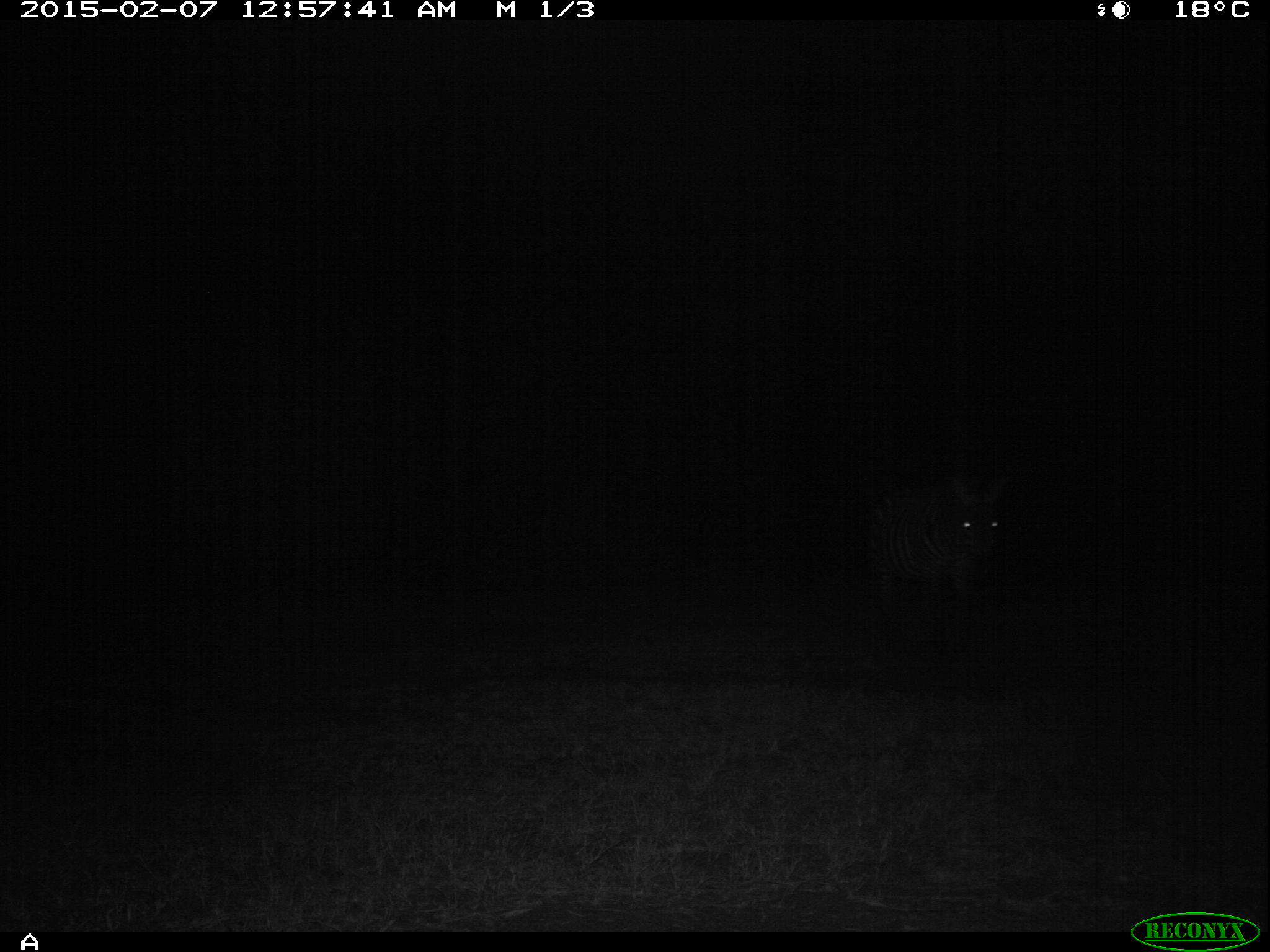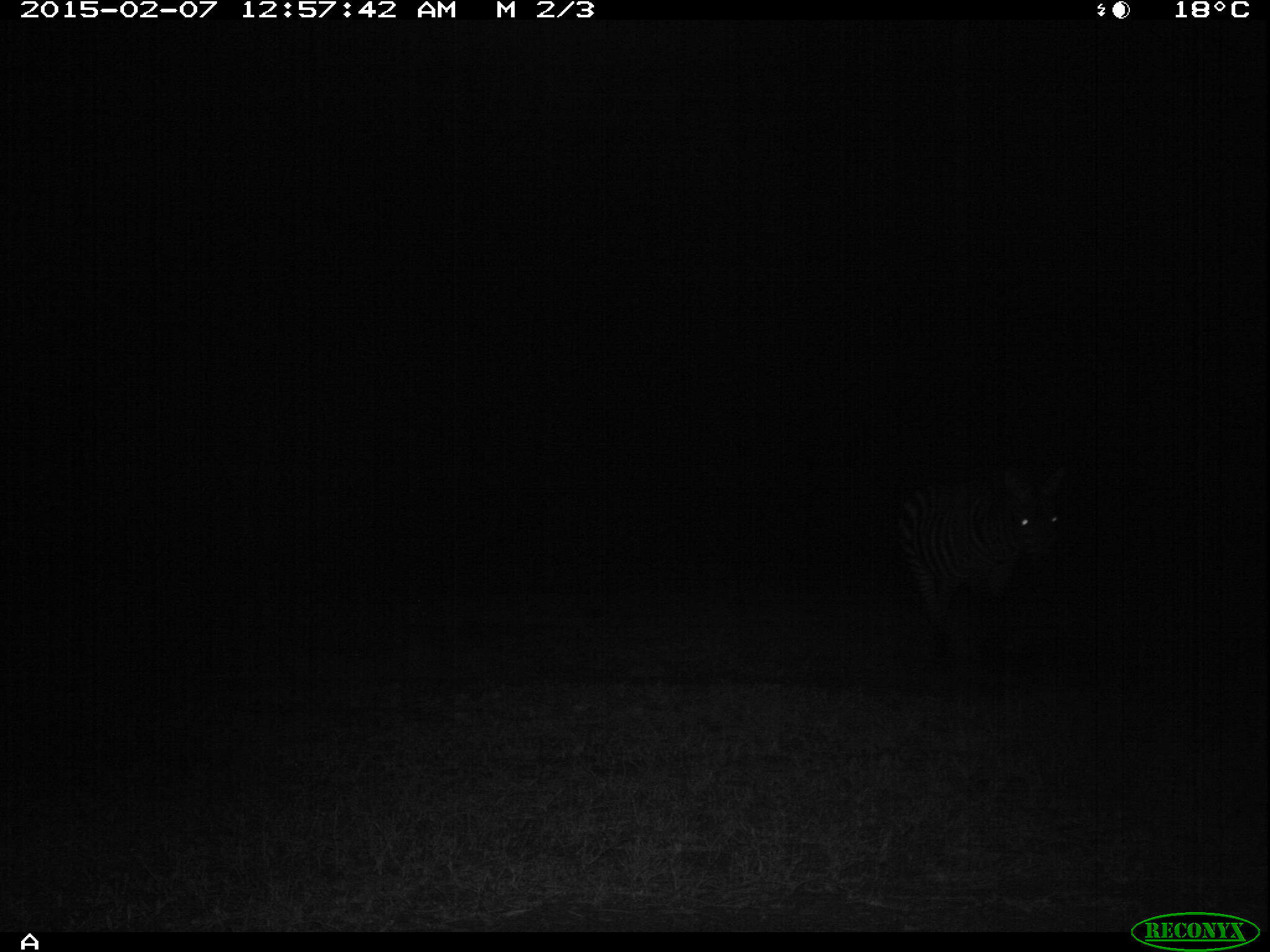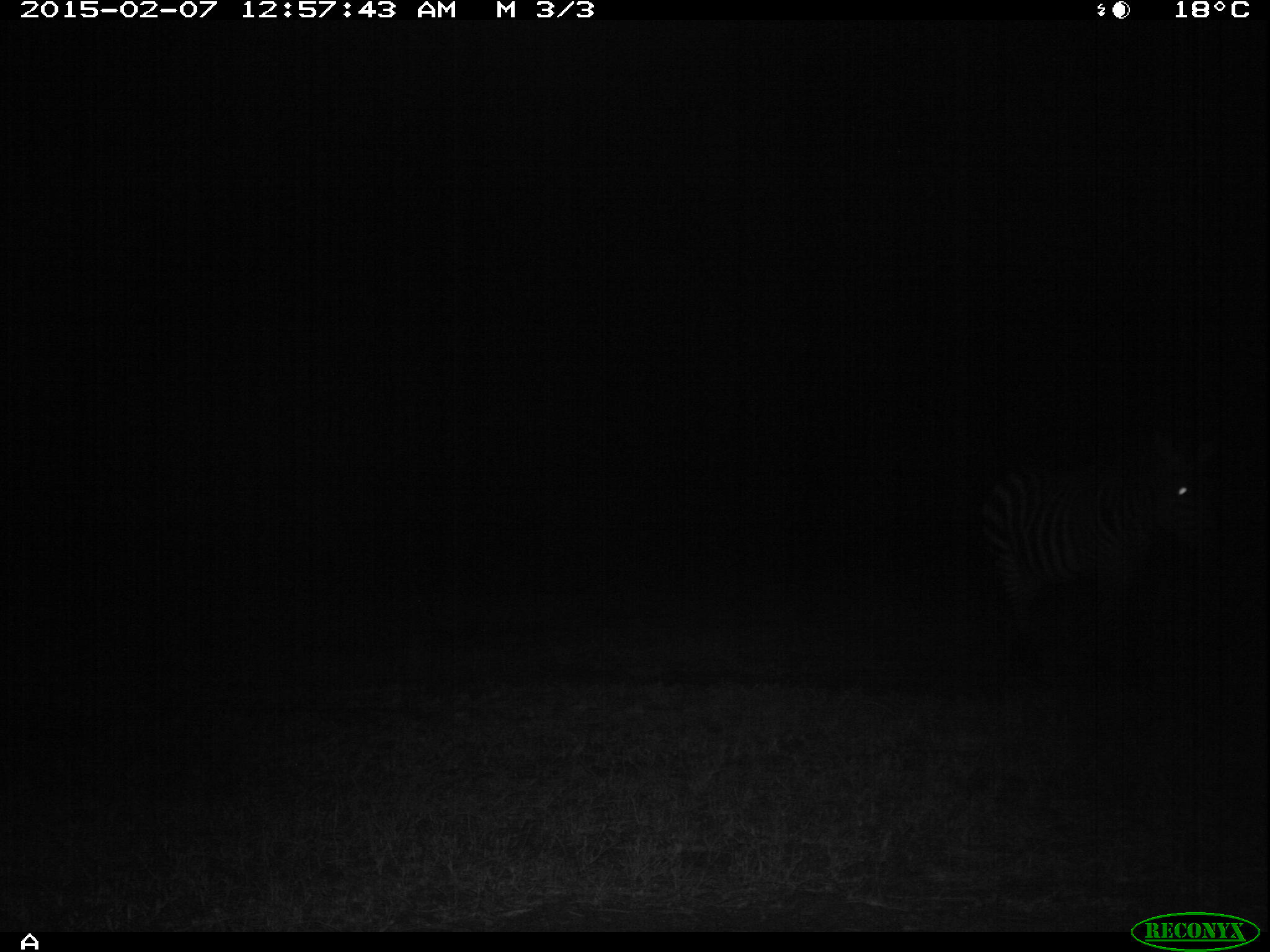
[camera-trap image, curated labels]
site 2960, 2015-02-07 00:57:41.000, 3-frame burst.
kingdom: Animalia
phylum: Chordata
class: Mammalia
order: Perissodactyla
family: Equidae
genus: Equus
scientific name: Equus quagga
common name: plains zebra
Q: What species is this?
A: Equus quagga (plains zebra).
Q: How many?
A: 1.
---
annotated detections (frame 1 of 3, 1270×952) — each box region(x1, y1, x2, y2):
equus quagga: region(868, 468, 1015, 649)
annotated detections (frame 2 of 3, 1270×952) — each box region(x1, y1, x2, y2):
equus quagga: region(902, 463, 1077, 663)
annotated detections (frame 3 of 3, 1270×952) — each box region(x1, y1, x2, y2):
equus quagga: region(978, 427, 1236, 660)